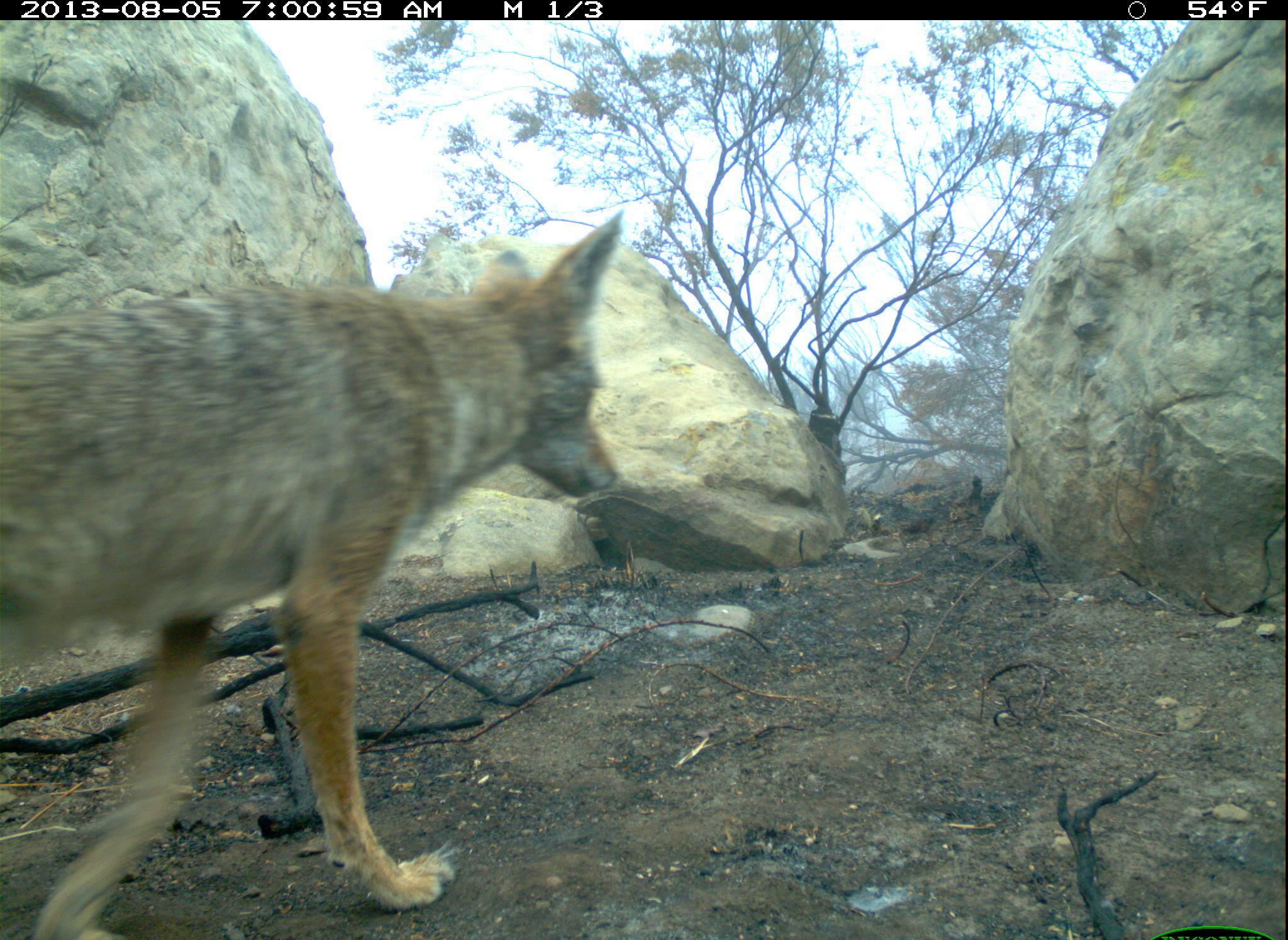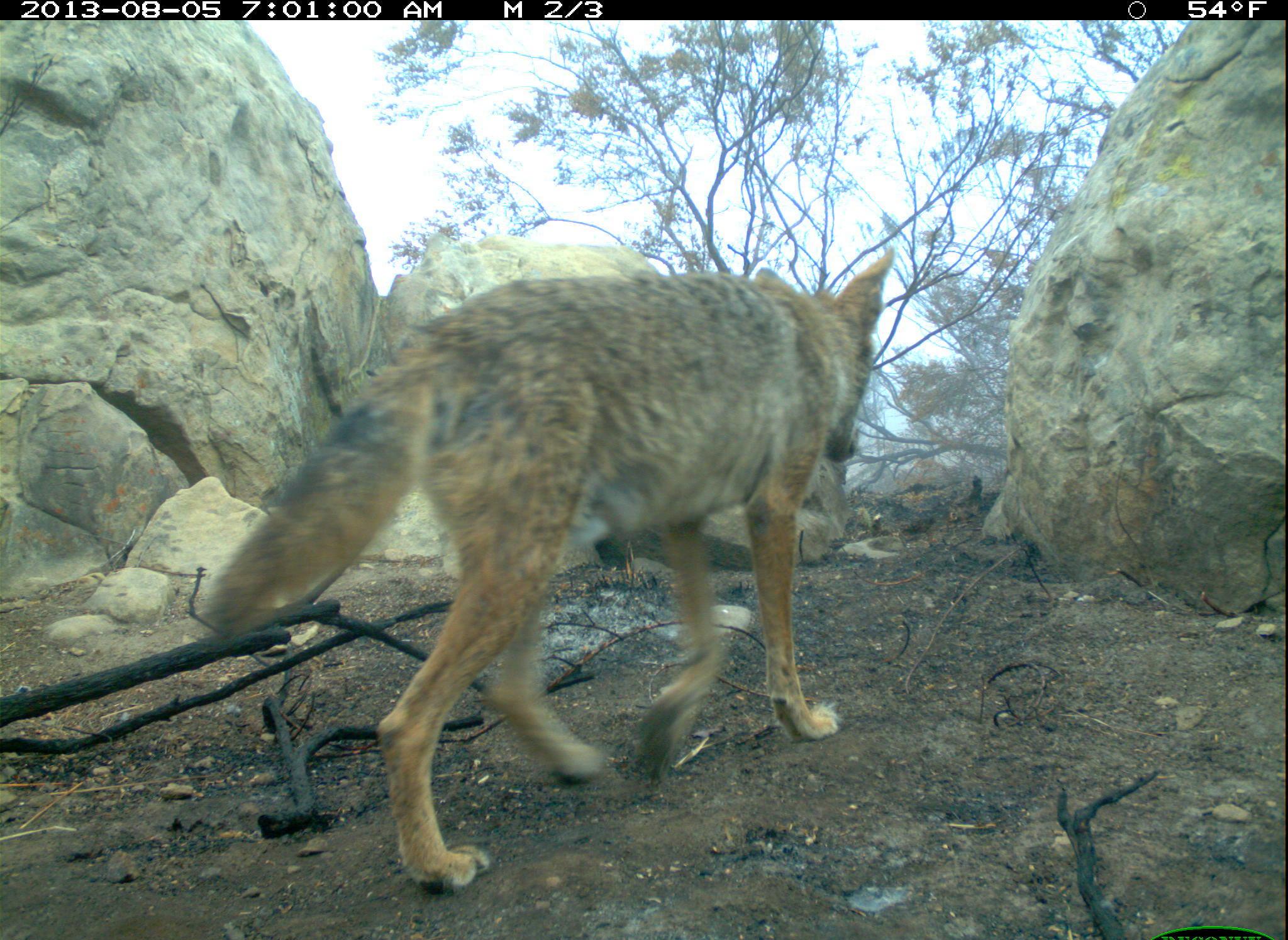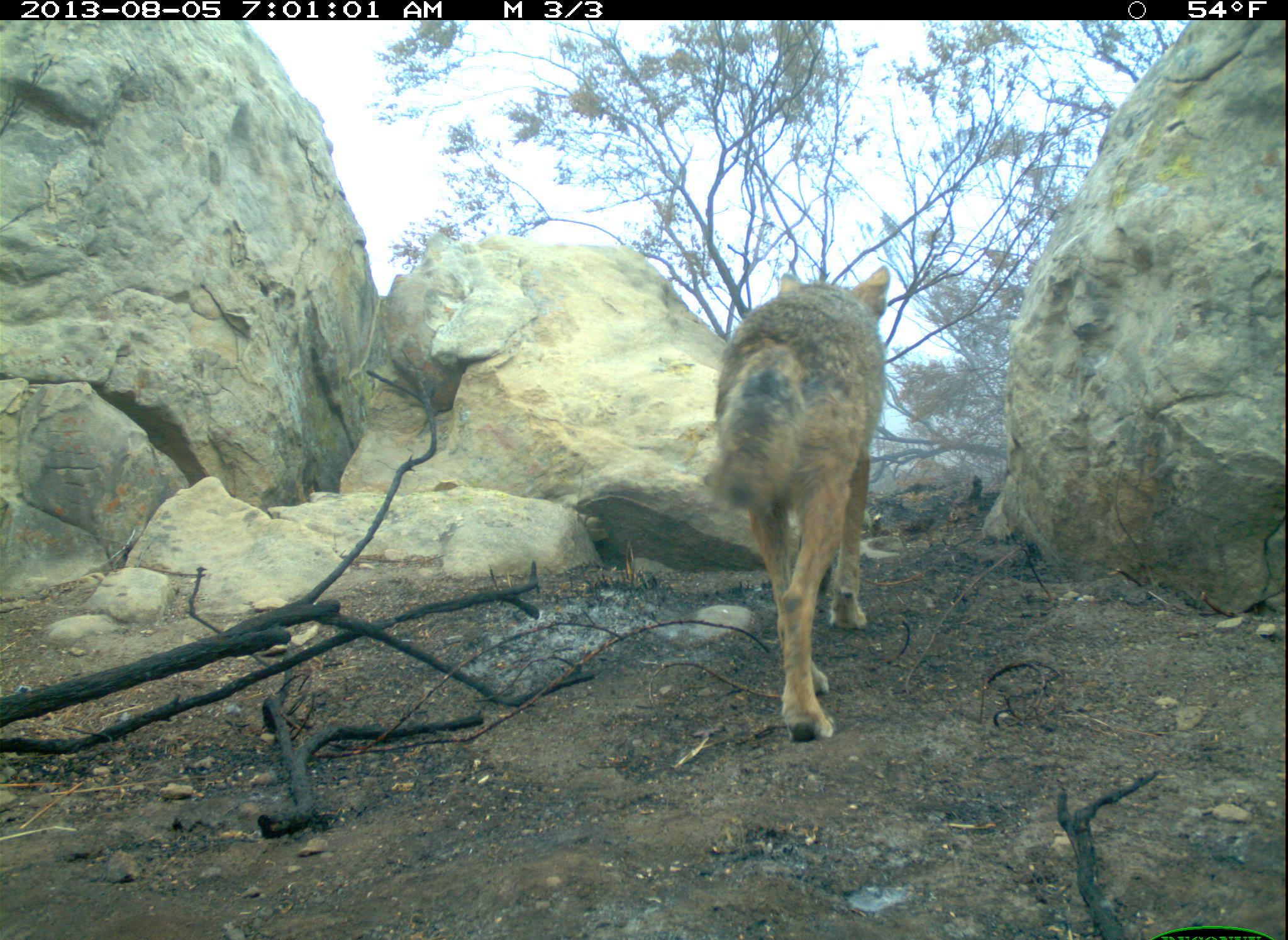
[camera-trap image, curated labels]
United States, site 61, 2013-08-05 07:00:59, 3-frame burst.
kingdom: Animalia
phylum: Chordata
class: Mammalia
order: Carnivora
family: Canidae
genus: Canis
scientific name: Canis latrans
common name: coyote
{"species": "coyote (Canis latrans)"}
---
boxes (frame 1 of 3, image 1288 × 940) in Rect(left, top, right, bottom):
coyote: Rect(0, 204, 668, 940)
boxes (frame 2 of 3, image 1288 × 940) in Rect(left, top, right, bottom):
coyote: Rect(190, 243, 898, 896)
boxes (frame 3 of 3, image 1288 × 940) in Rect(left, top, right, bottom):
coyote: Rect(687, 242, 911, 754)